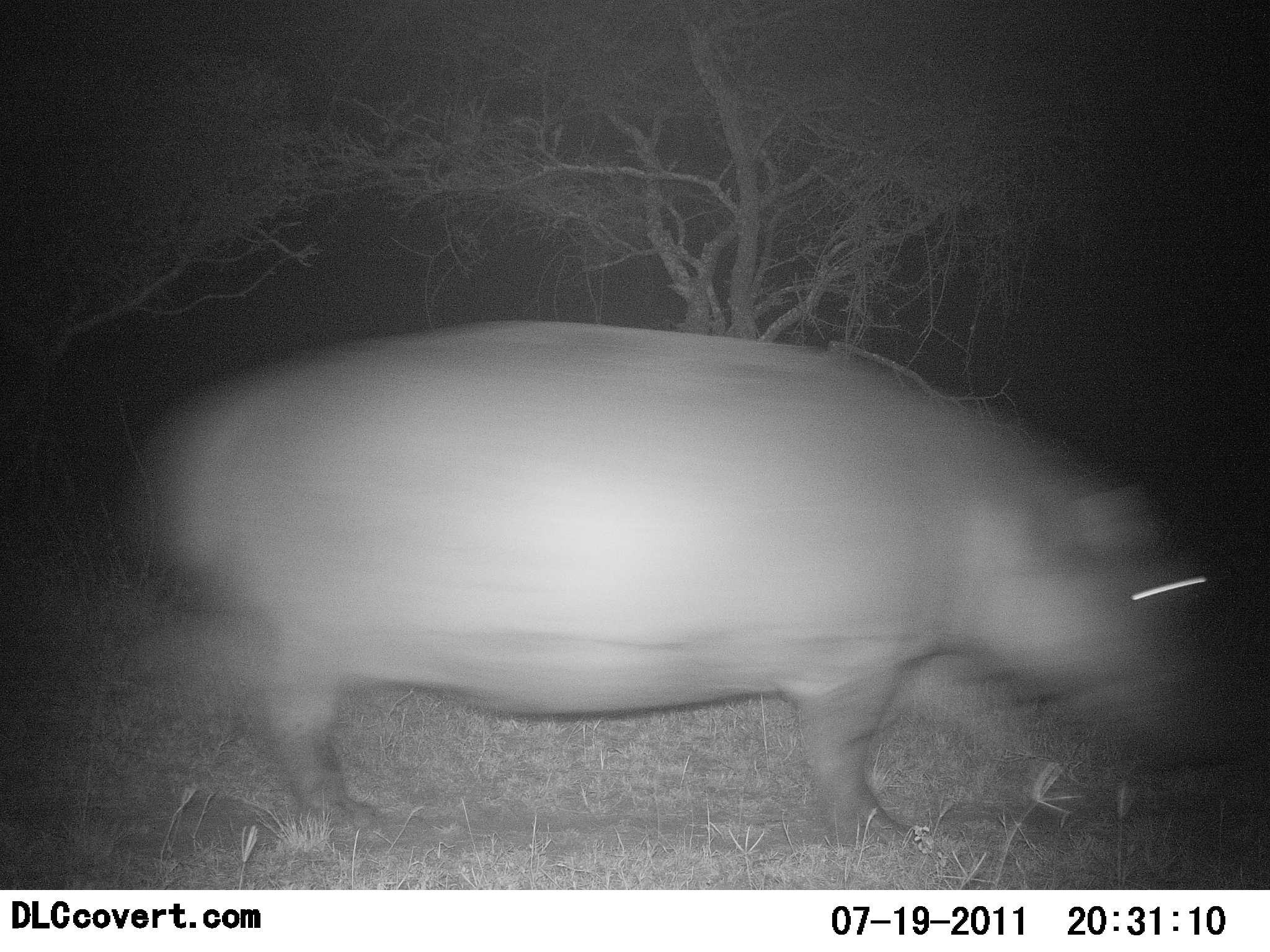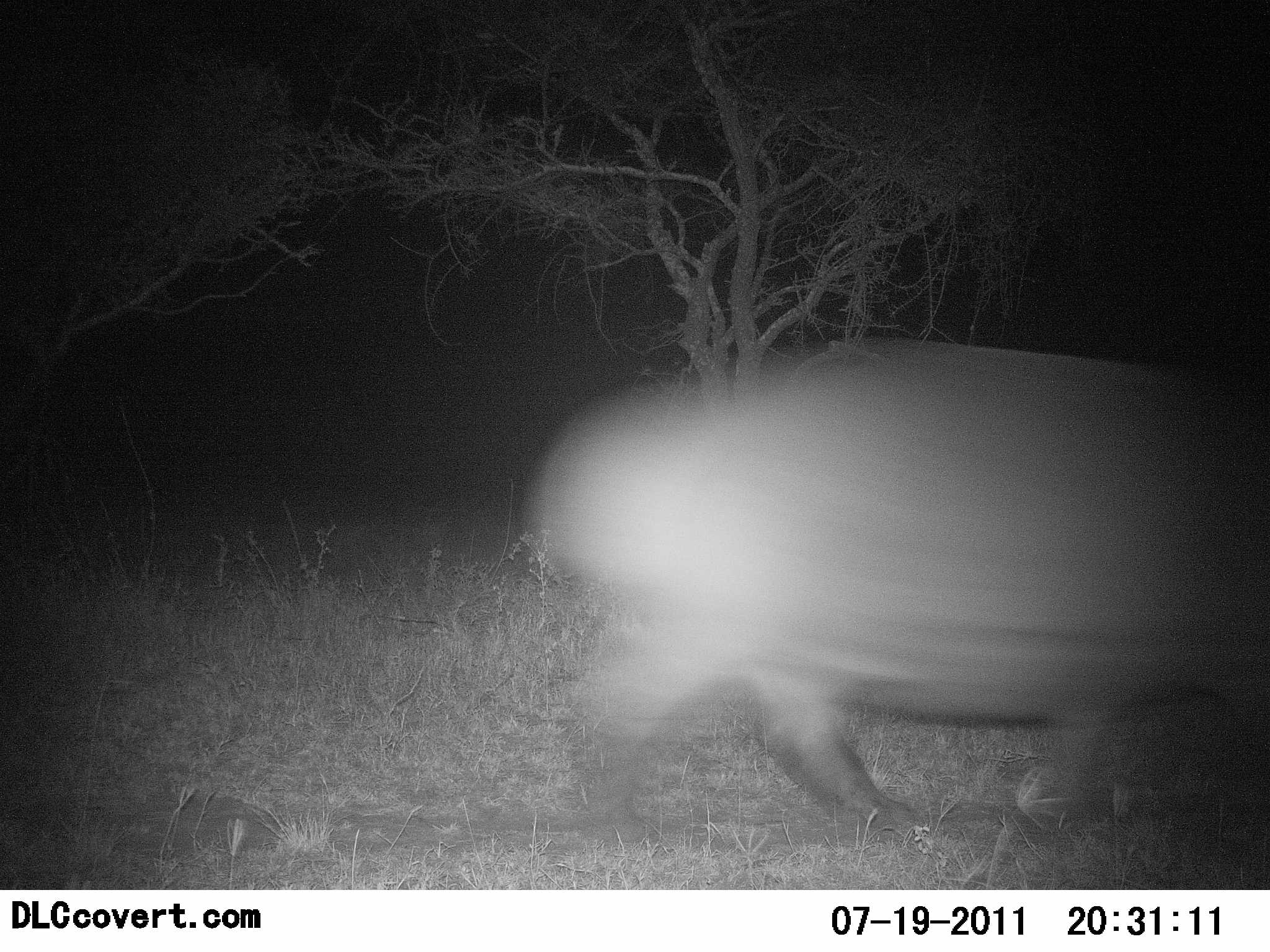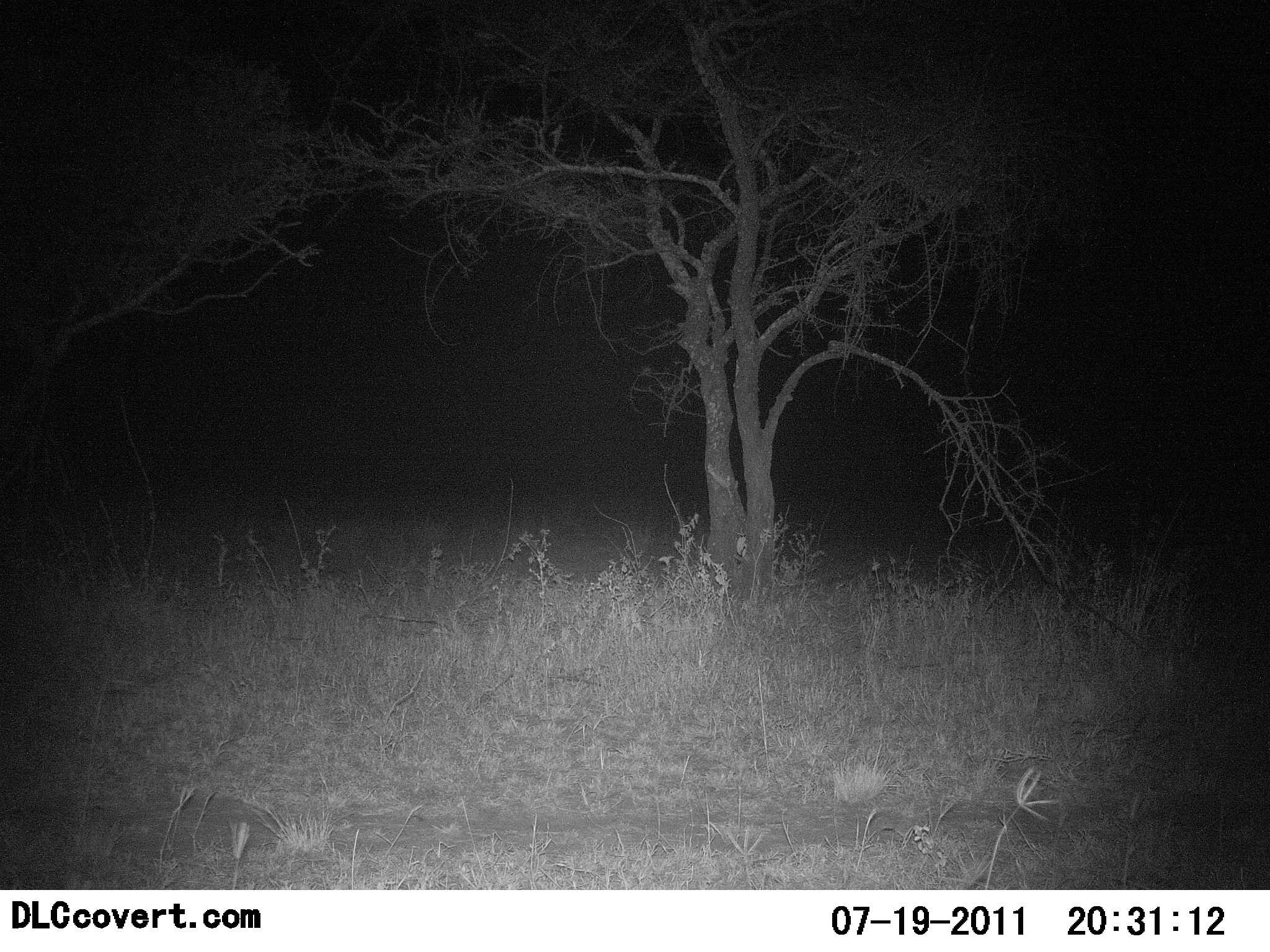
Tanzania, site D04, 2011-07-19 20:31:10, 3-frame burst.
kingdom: Animalia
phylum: Chordata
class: Mammalia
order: Artiodactyla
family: Hippopotamidae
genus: Hippopotamus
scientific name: Hippopotamus amphibius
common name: hippopotamus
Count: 1.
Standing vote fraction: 0%.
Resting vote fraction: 0%.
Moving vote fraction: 100%.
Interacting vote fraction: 0%.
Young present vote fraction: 0%.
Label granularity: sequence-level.